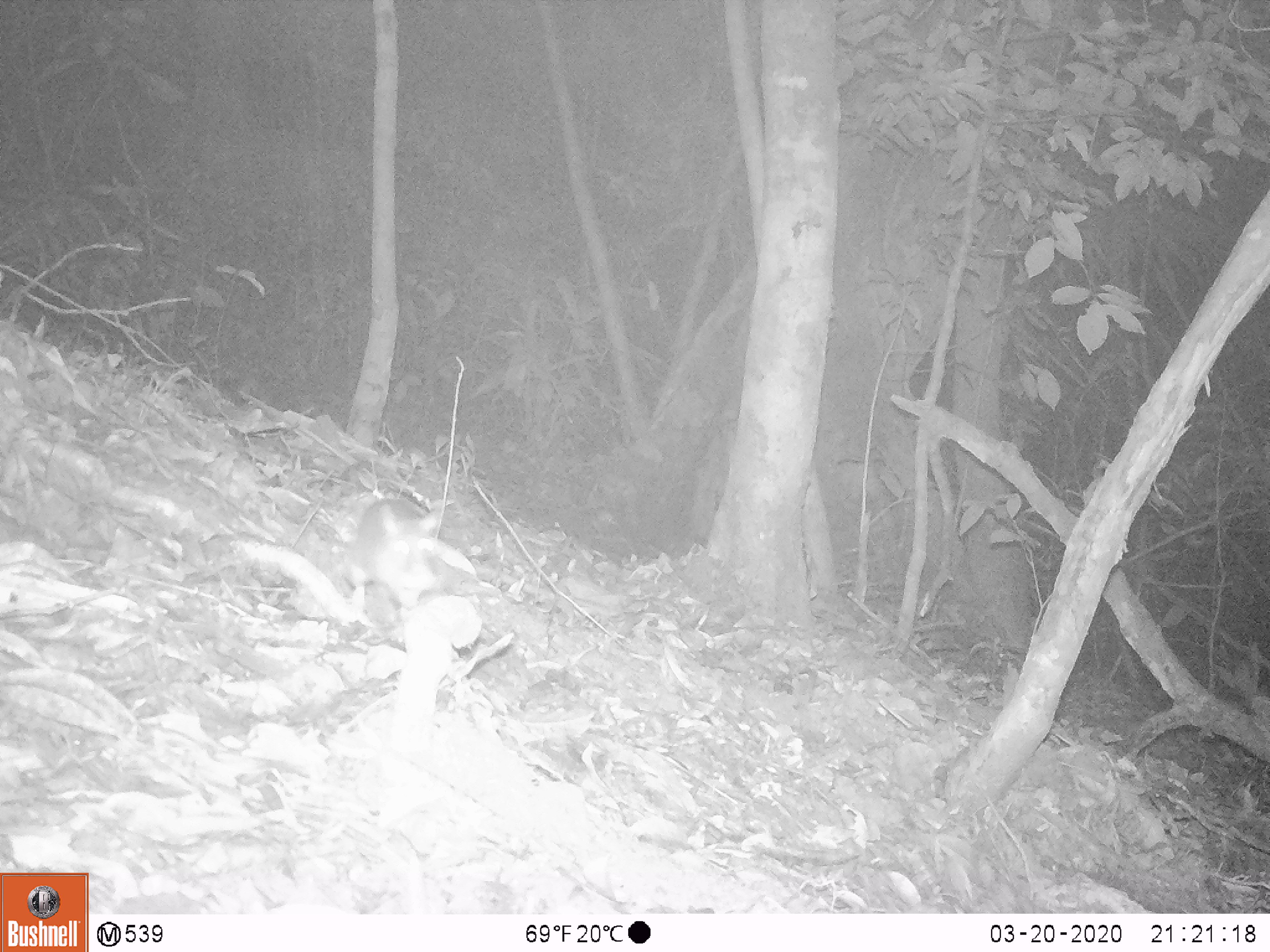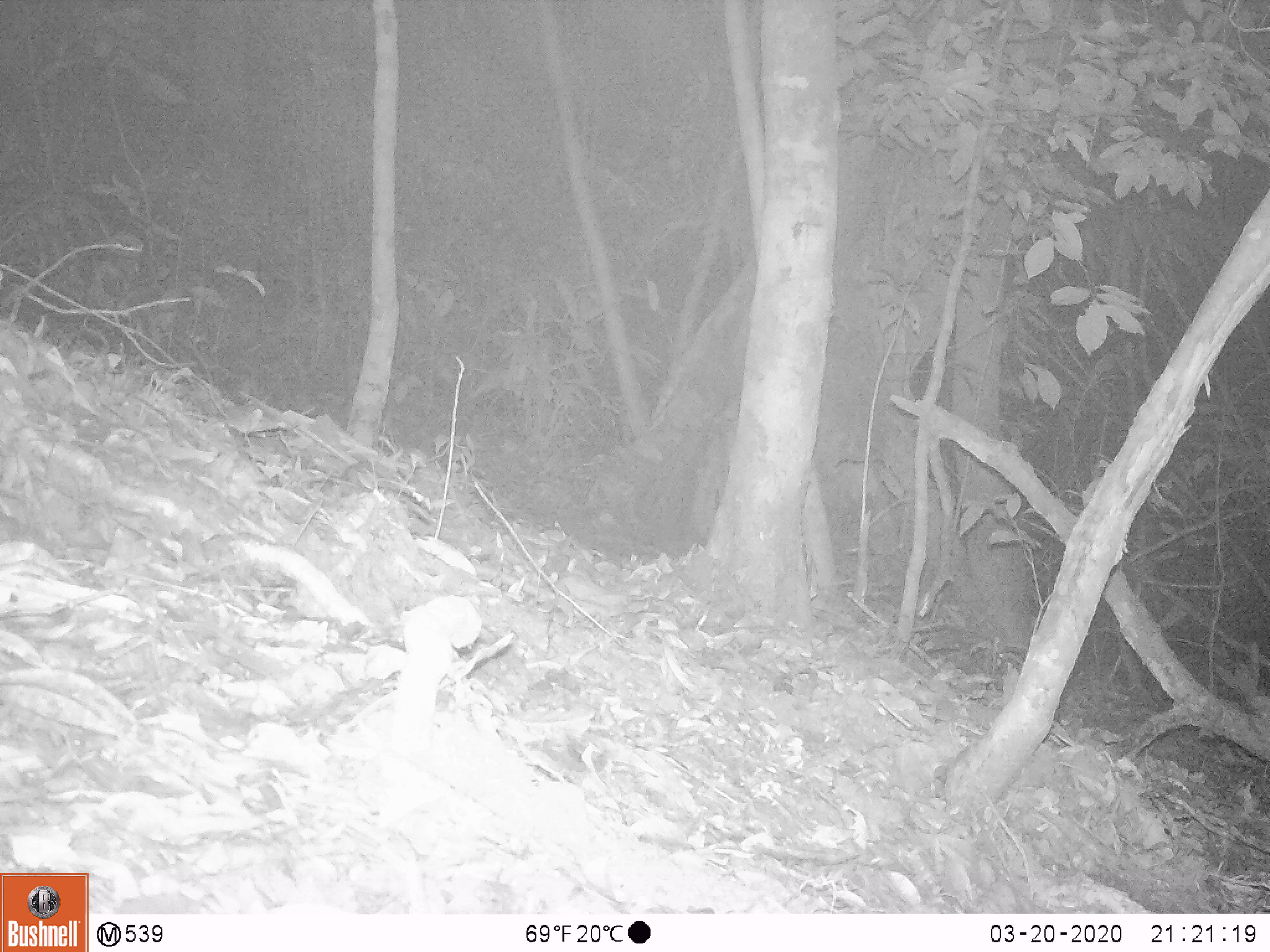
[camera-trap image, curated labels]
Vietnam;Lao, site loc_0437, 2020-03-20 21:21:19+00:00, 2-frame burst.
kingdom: Animalia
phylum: Chordata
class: Mammalia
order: Rodentia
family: Muridae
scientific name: Muridae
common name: old-world mice and rats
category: unidentified murid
Unidentified murid (old-world mice and rats) (Muridae). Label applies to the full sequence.